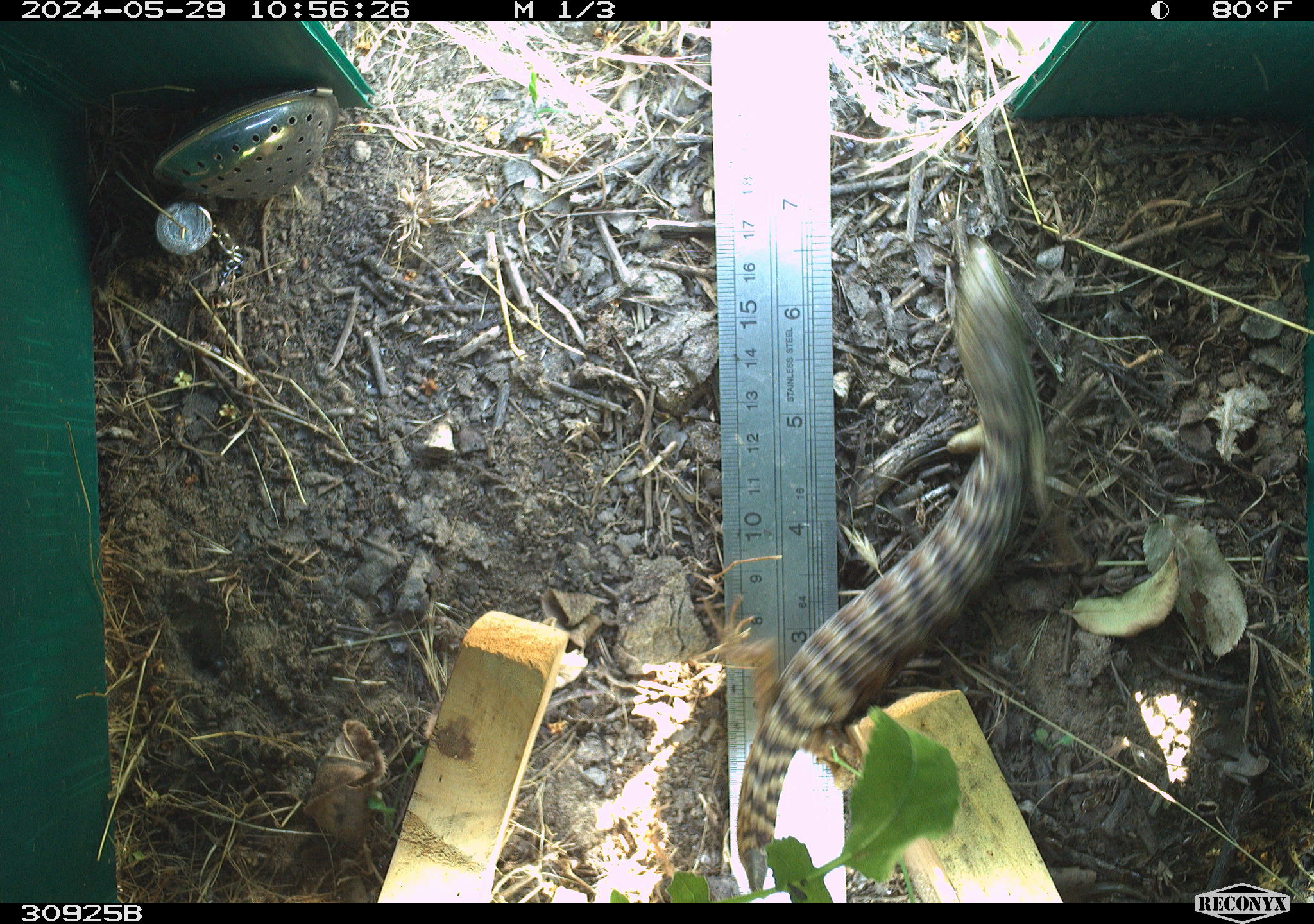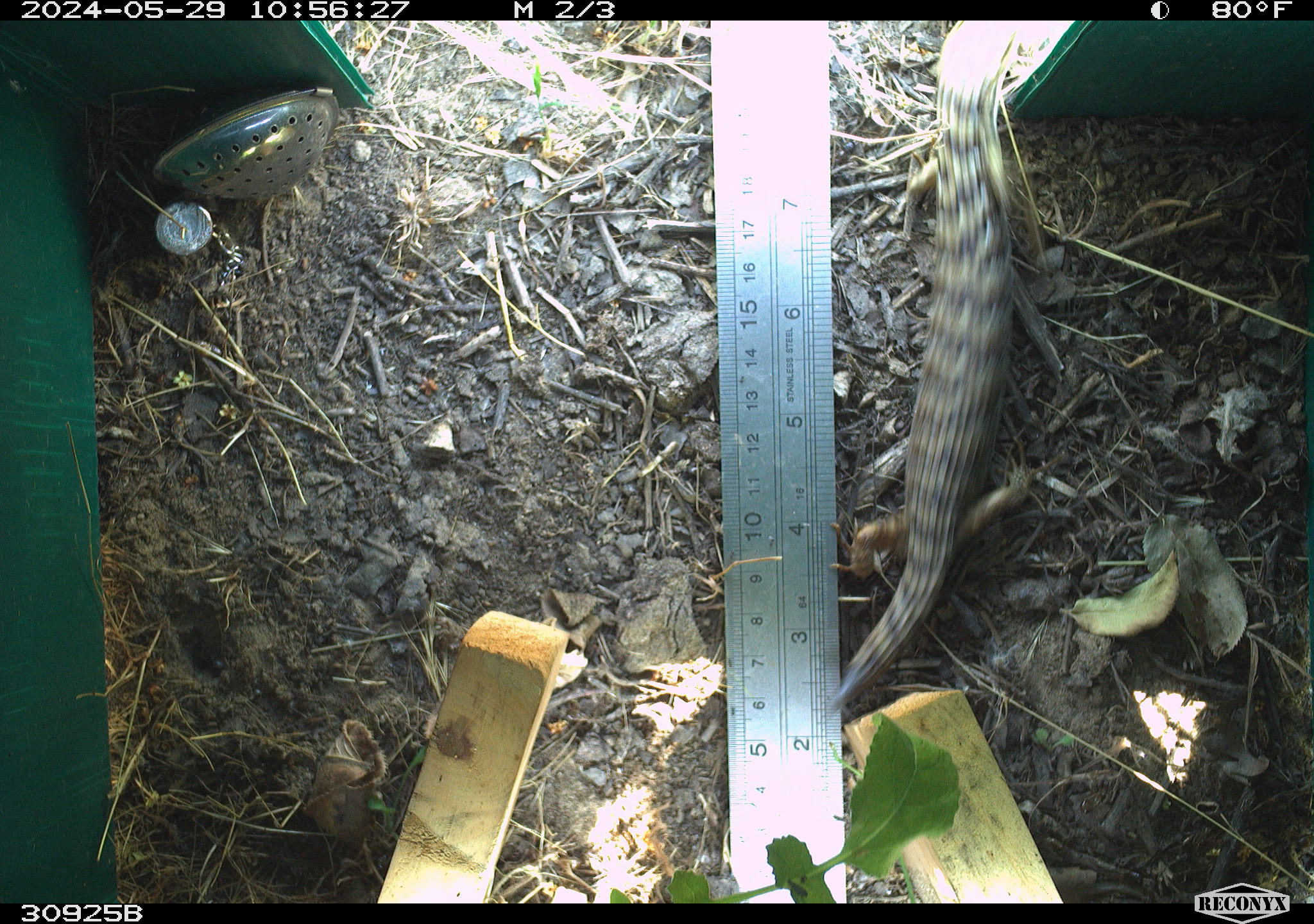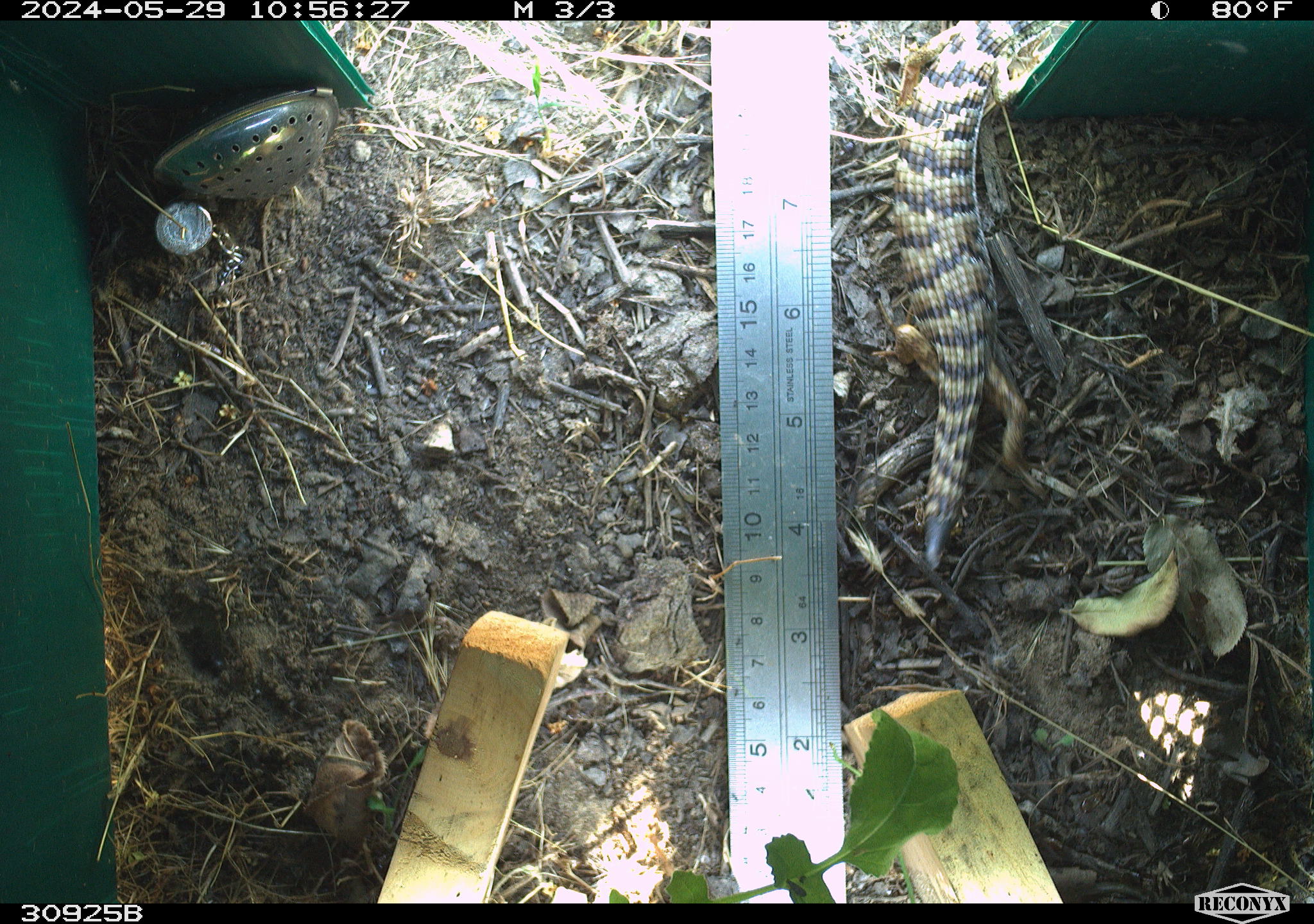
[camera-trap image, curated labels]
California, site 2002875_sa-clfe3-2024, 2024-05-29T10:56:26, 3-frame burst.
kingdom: Animalia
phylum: Chordata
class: Reptilia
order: Squamata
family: Anguidae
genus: Elgaria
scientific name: Elgaria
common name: alligator lizards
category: elgaria species